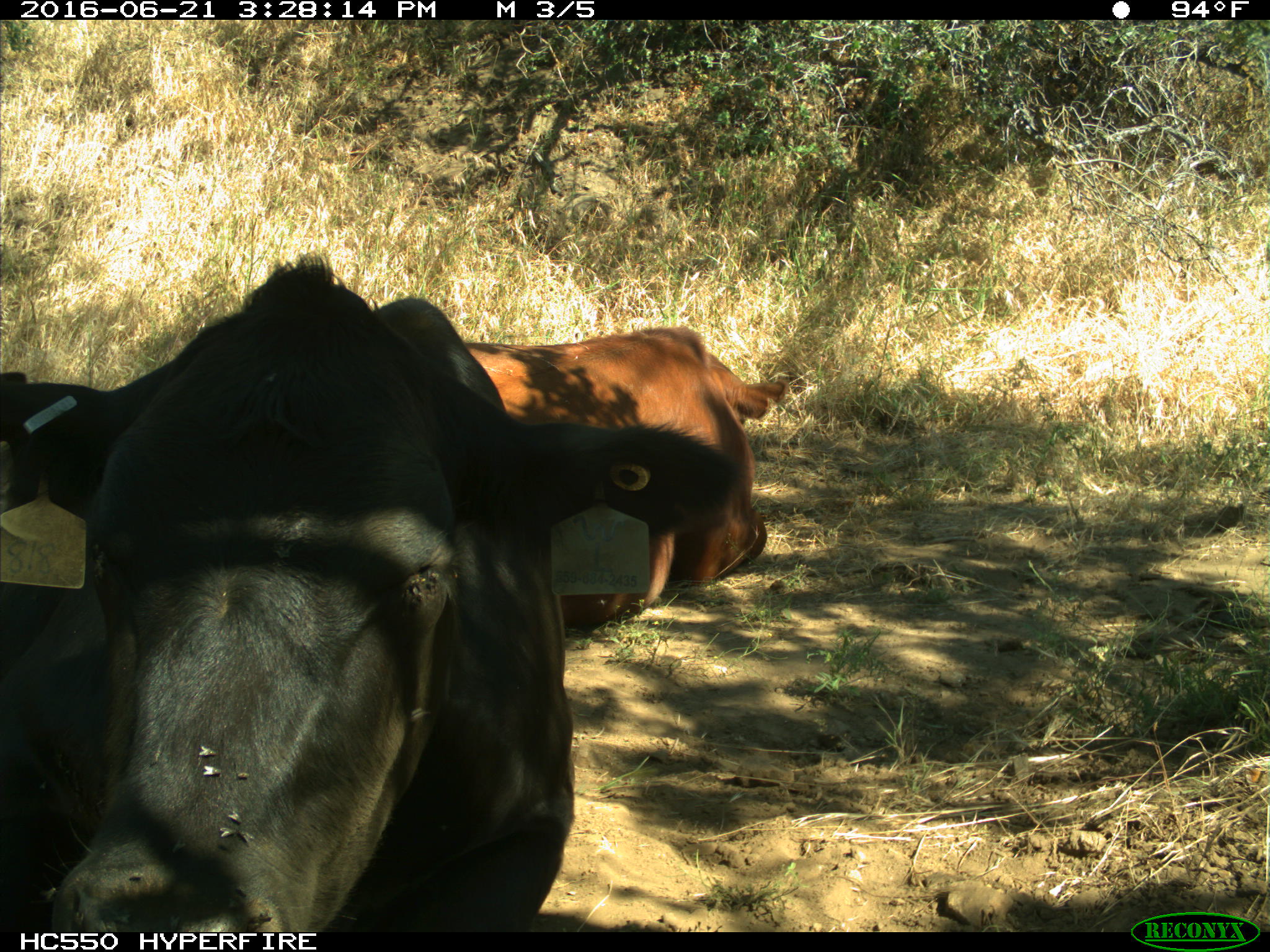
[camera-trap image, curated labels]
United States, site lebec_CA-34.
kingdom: Animalia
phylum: Chordata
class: Mammalia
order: Artiodactyla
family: Bovidae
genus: Bos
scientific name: Bos taurus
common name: domestic cow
Bos taurus (domestic cow).